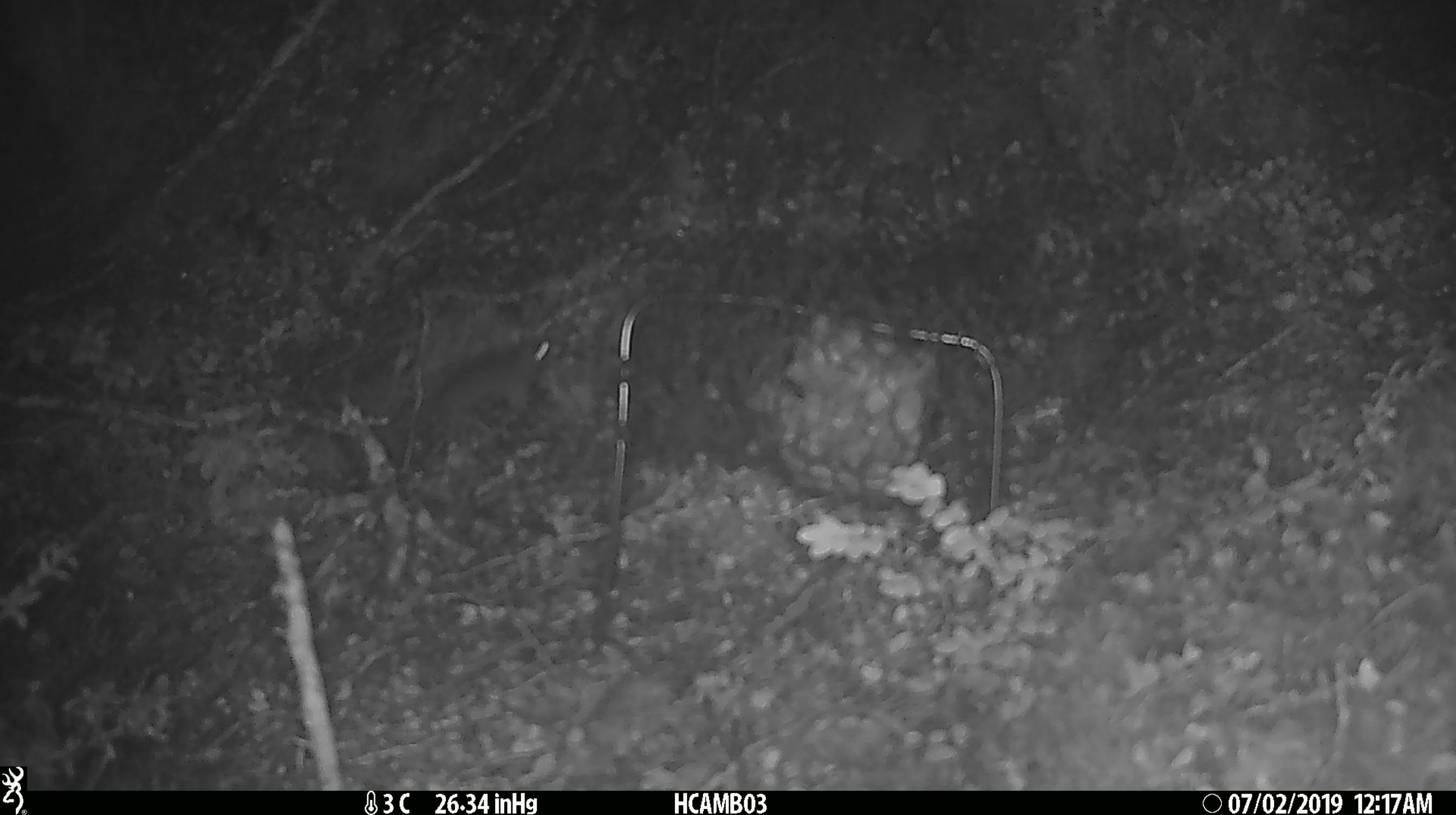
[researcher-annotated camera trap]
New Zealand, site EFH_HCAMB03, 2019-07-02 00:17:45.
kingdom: Animalia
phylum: Chordata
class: Mammalia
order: Rodentia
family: Muridae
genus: Mus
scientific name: Mus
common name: mouse